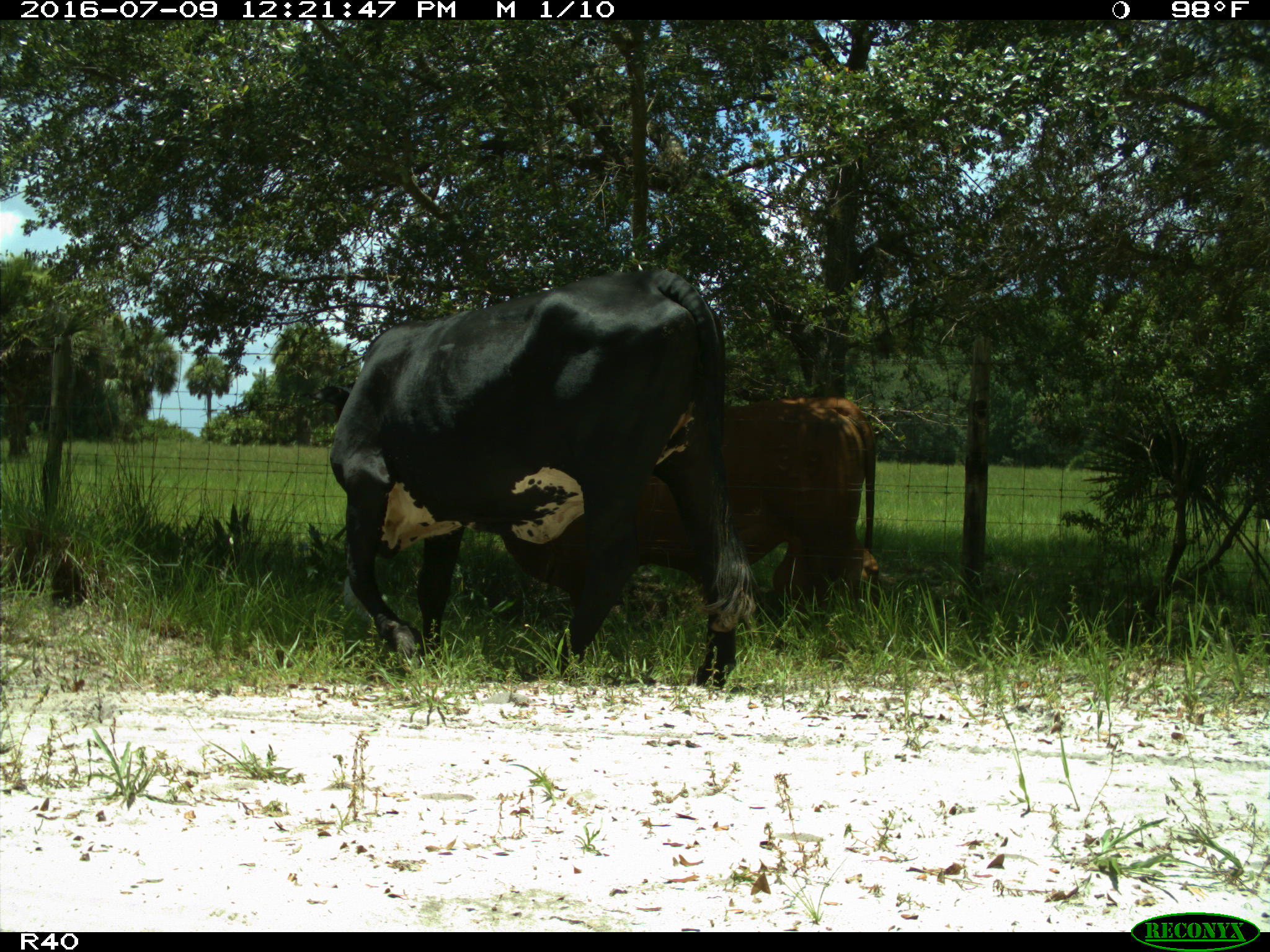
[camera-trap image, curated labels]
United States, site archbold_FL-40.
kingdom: Animalia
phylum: Chordata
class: Mammalia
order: Artiodactyla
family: Bovidae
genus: Bos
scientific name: Bos taurus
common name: domestic cow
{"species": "Bos taurus (domestic cow)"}